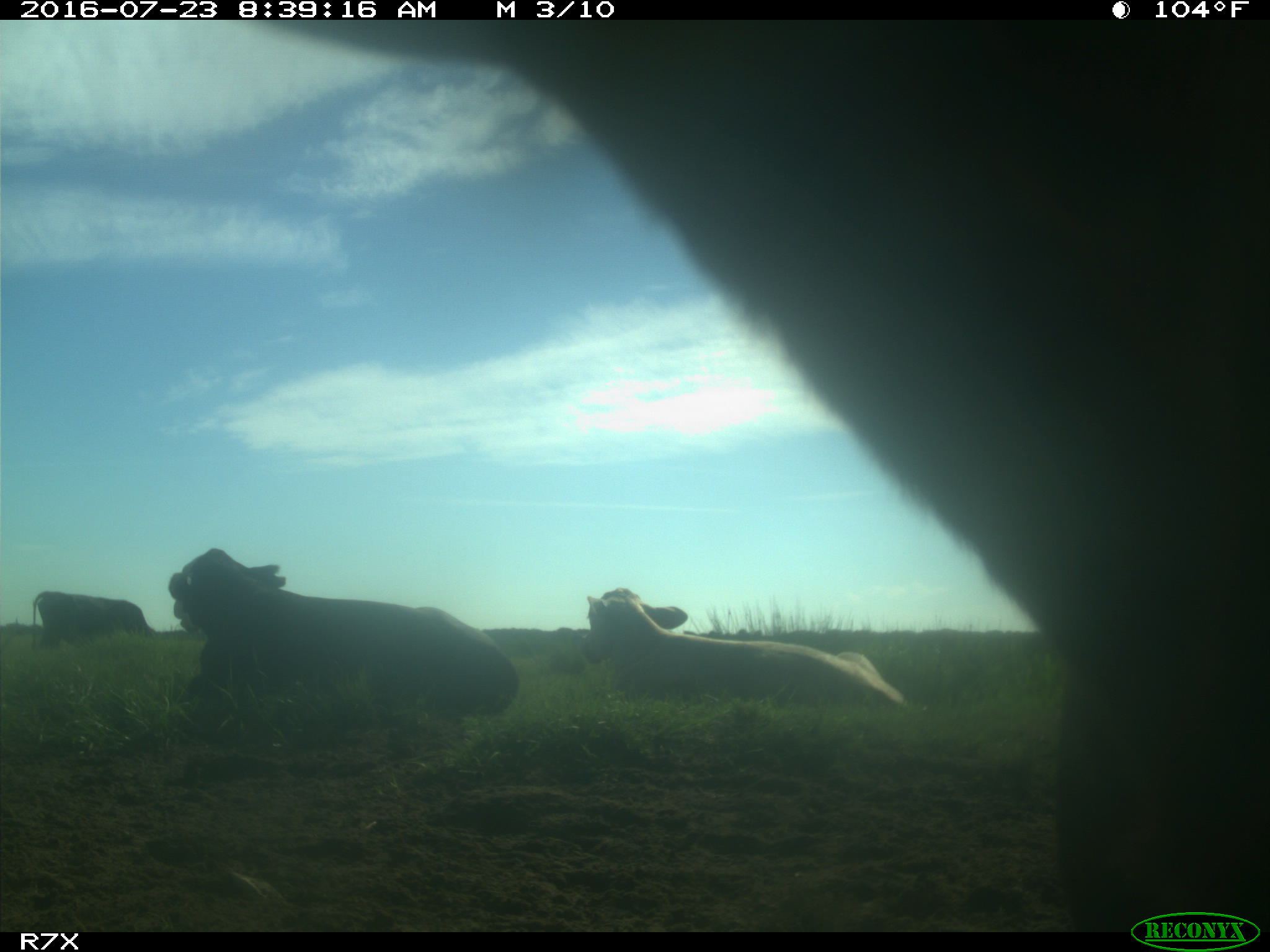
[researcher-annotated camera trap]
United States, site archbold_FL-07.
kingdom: Animalia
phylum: Chordata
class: Mammalia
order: Artiodactyla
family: Bovidae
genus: Bos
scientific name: Bos taurus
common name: domestic cow